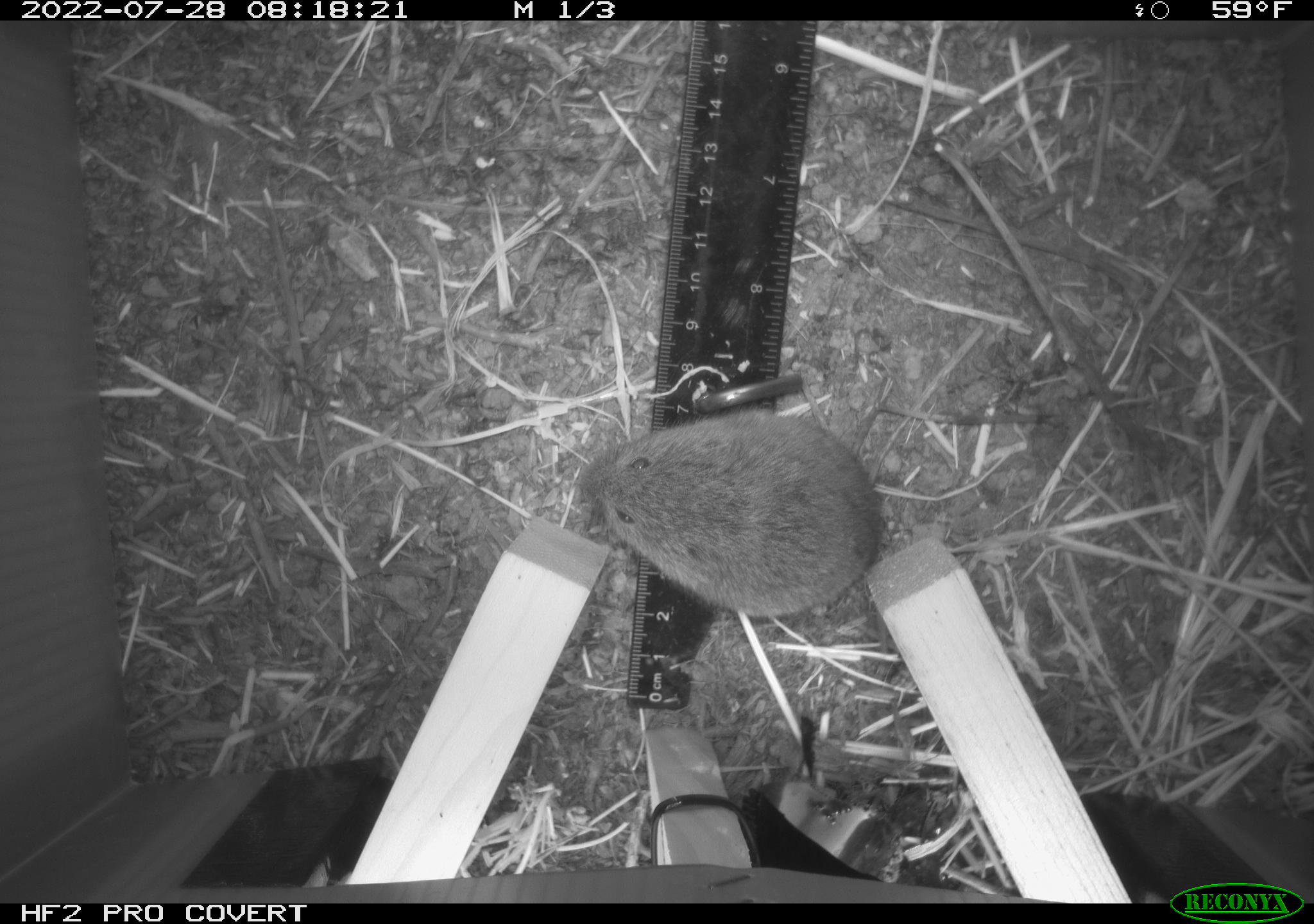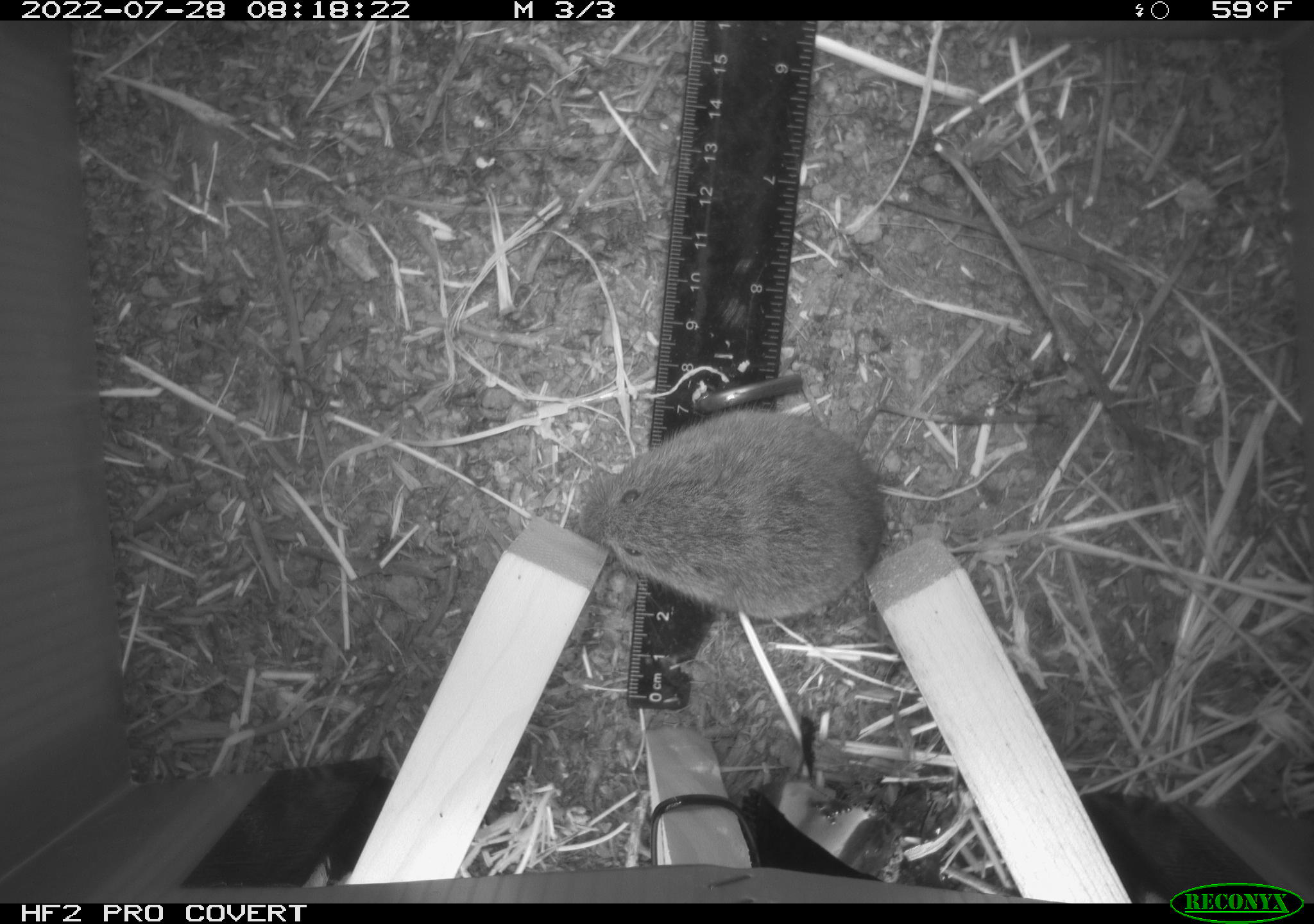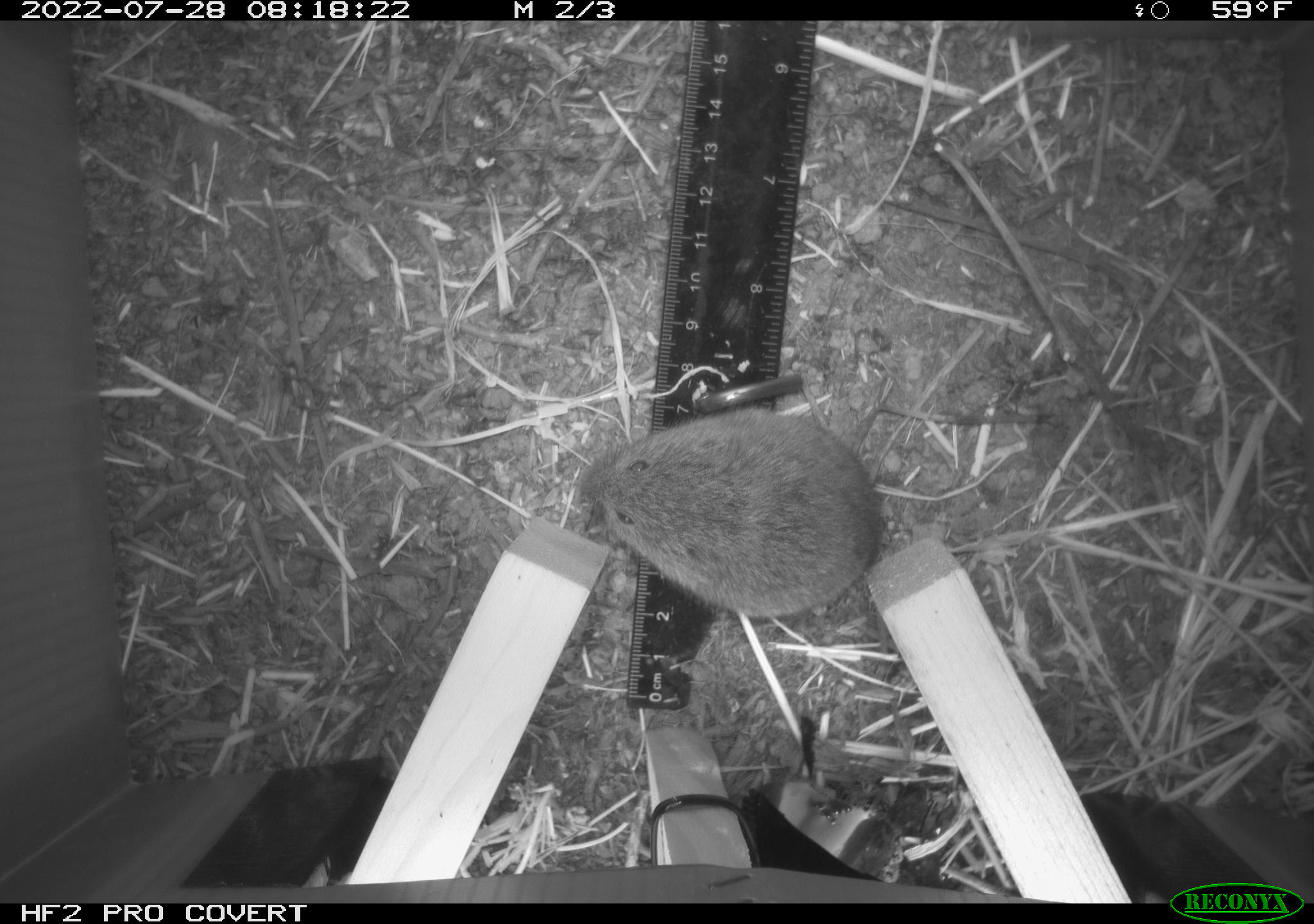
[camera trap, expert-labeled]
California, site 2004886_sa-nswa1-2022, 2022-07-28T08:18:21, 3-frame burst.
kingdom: Animalia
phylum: Chordata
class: Mammalia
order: Rodentia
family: Cricetidae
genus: Microtus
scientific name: Microtus californicus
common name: california vole